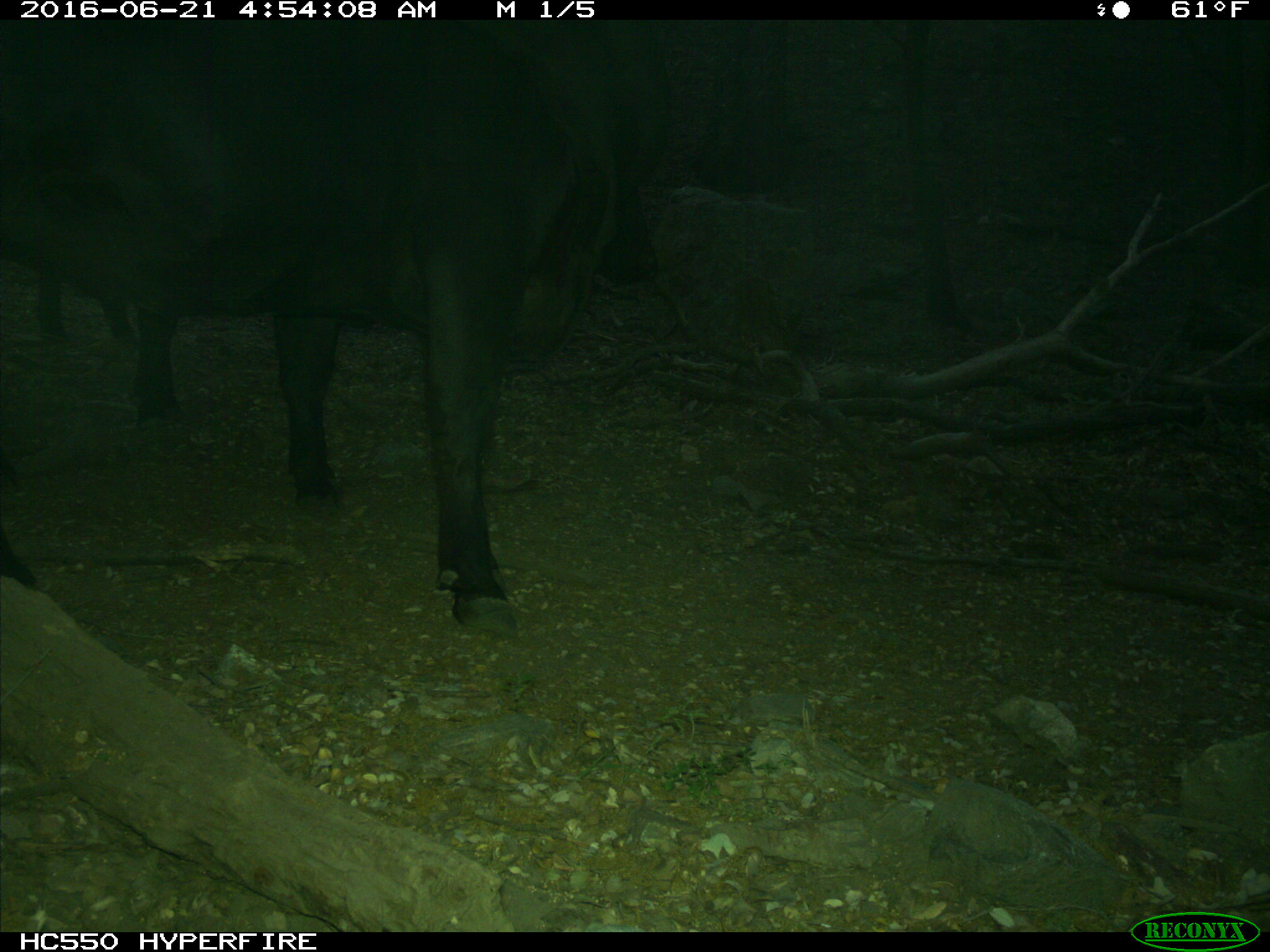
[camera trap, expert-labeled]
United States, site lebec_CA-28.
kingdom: Animalia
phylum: Chordata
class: Mammalia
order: Artiodactyla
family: Bovidae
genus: Bos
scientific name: Bos taurus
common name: domestic cow